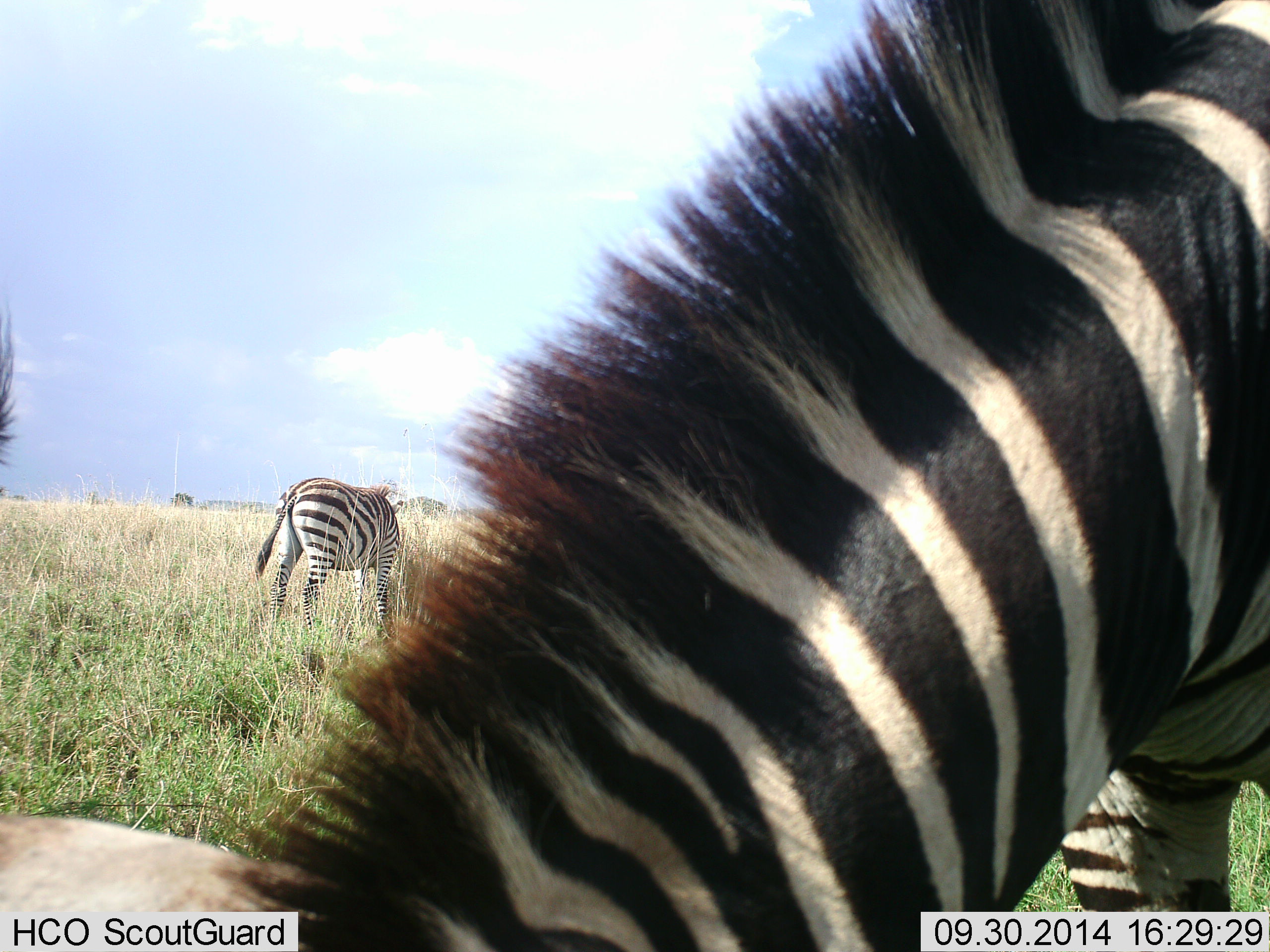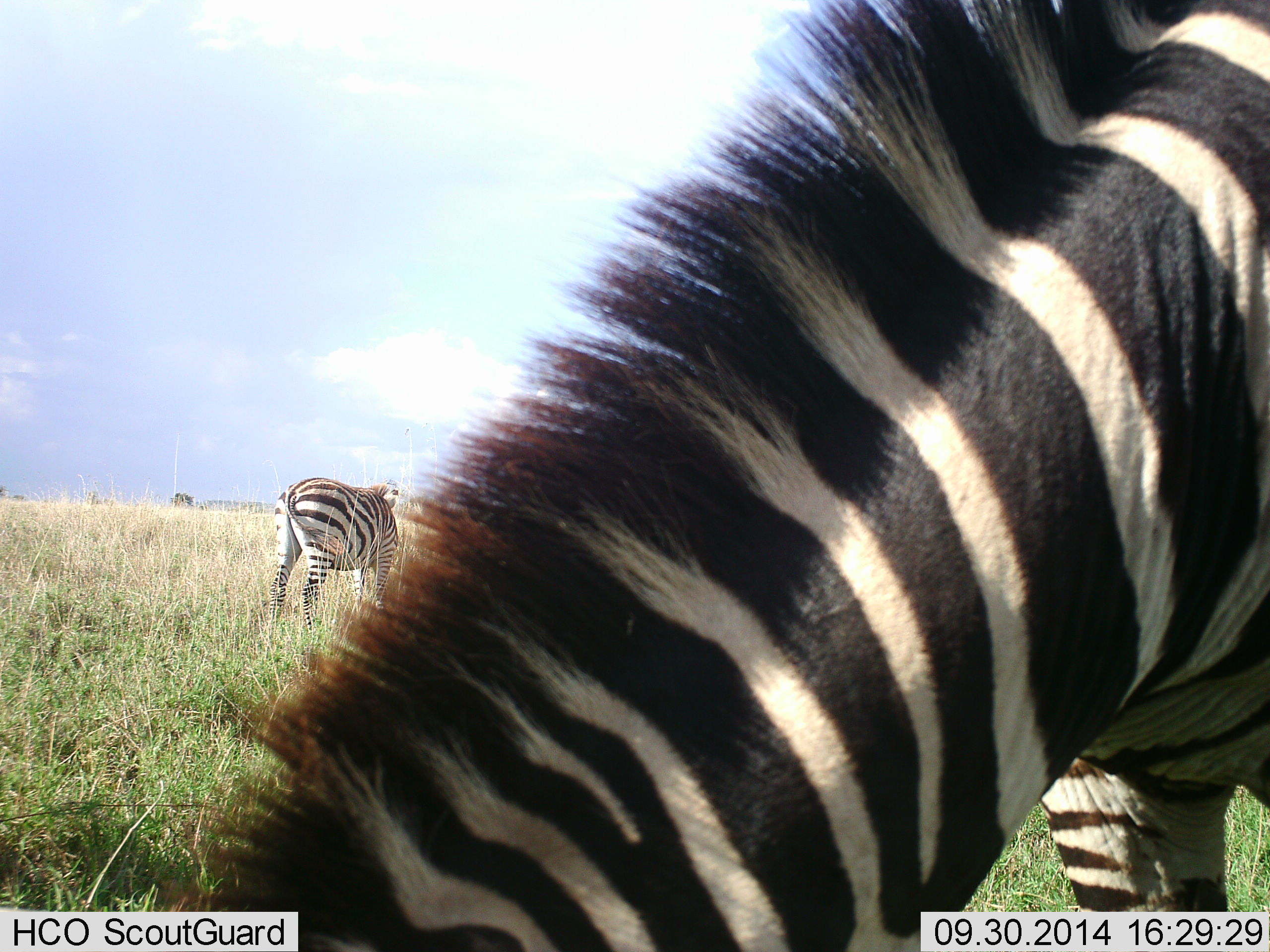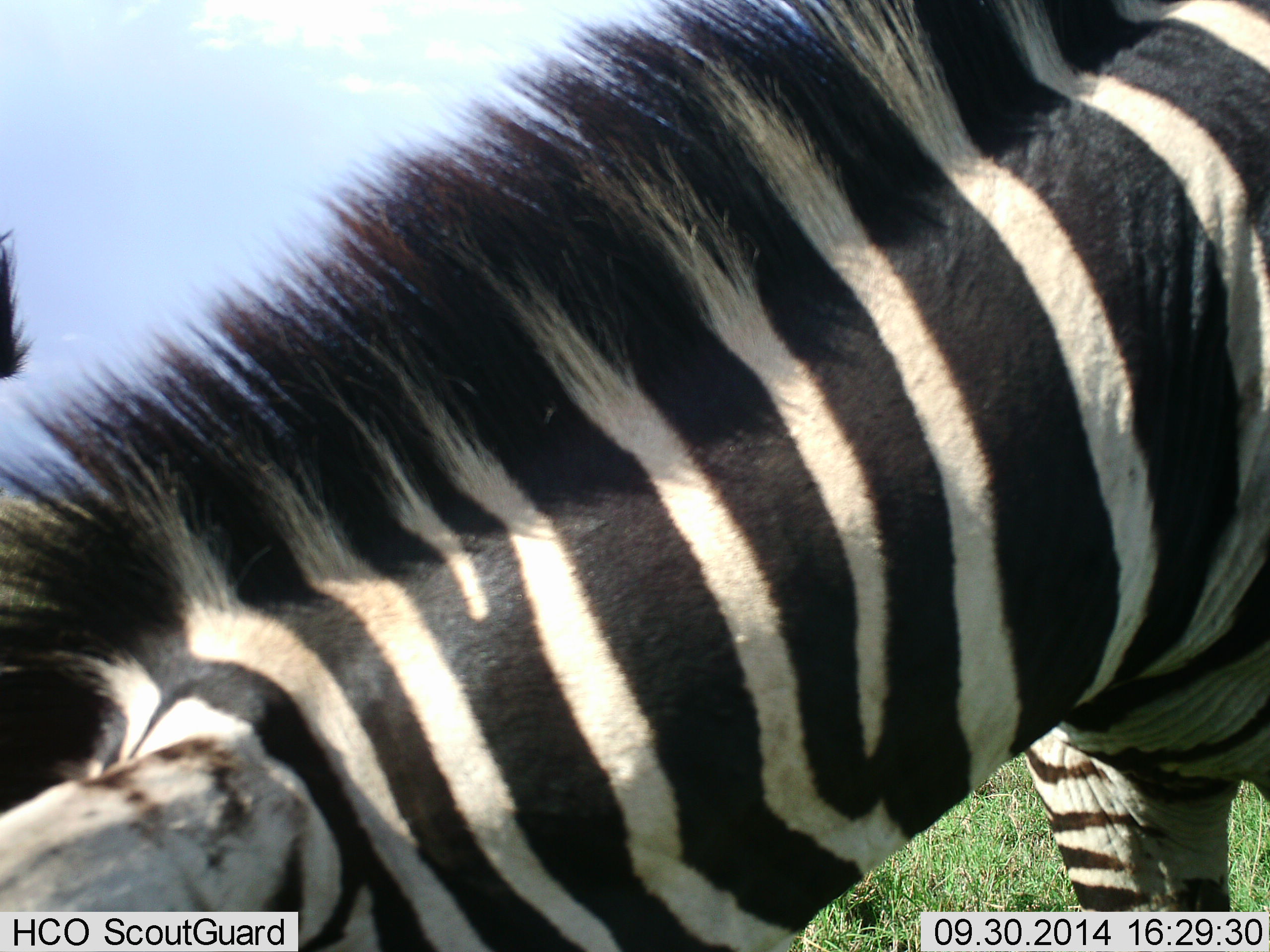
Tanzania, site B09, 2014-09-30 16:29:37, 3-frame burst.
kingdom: Animalia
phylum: Chordata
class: Mammalia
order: Perissodactyla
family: Equidae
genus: Equus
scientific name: Equus quagga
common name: plains zebra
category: zebra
Zebra (plains zebra) (Equus quagga), count 3. Behavior (volunteer vote fractions): standing 60%, resting 0%, moving 0%, interacting 0%. Young present (vote fraction): 0%. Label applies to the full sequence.